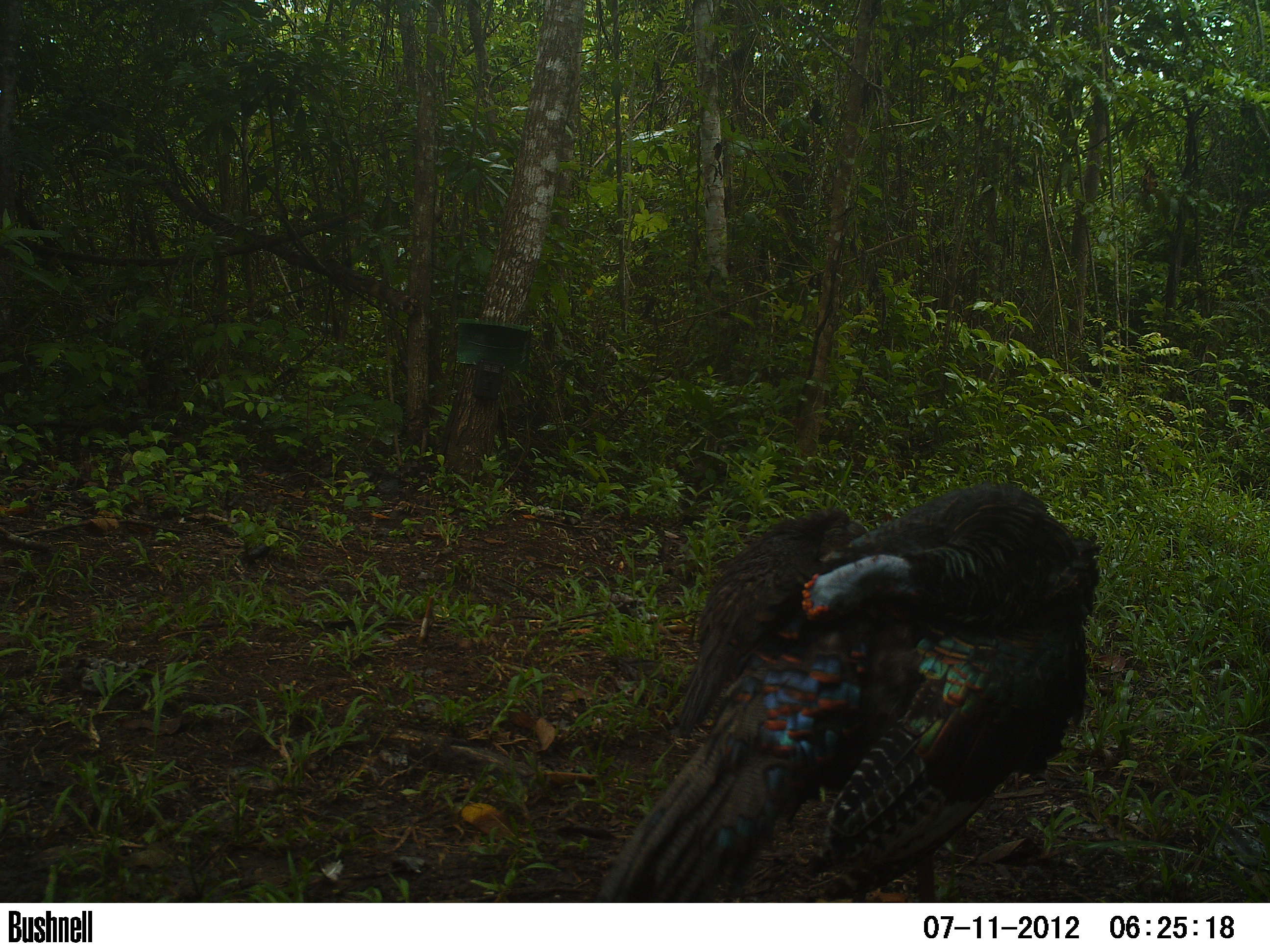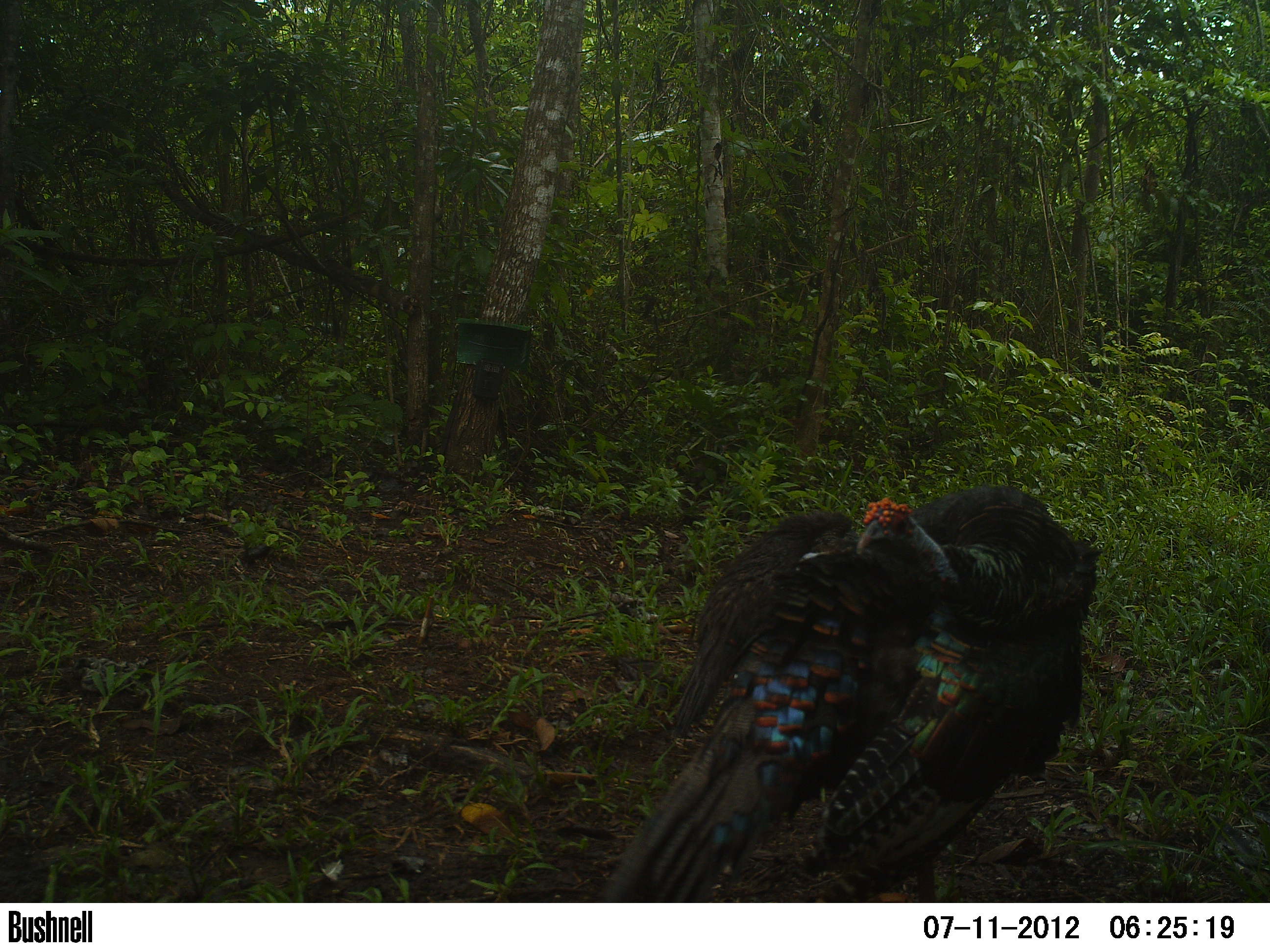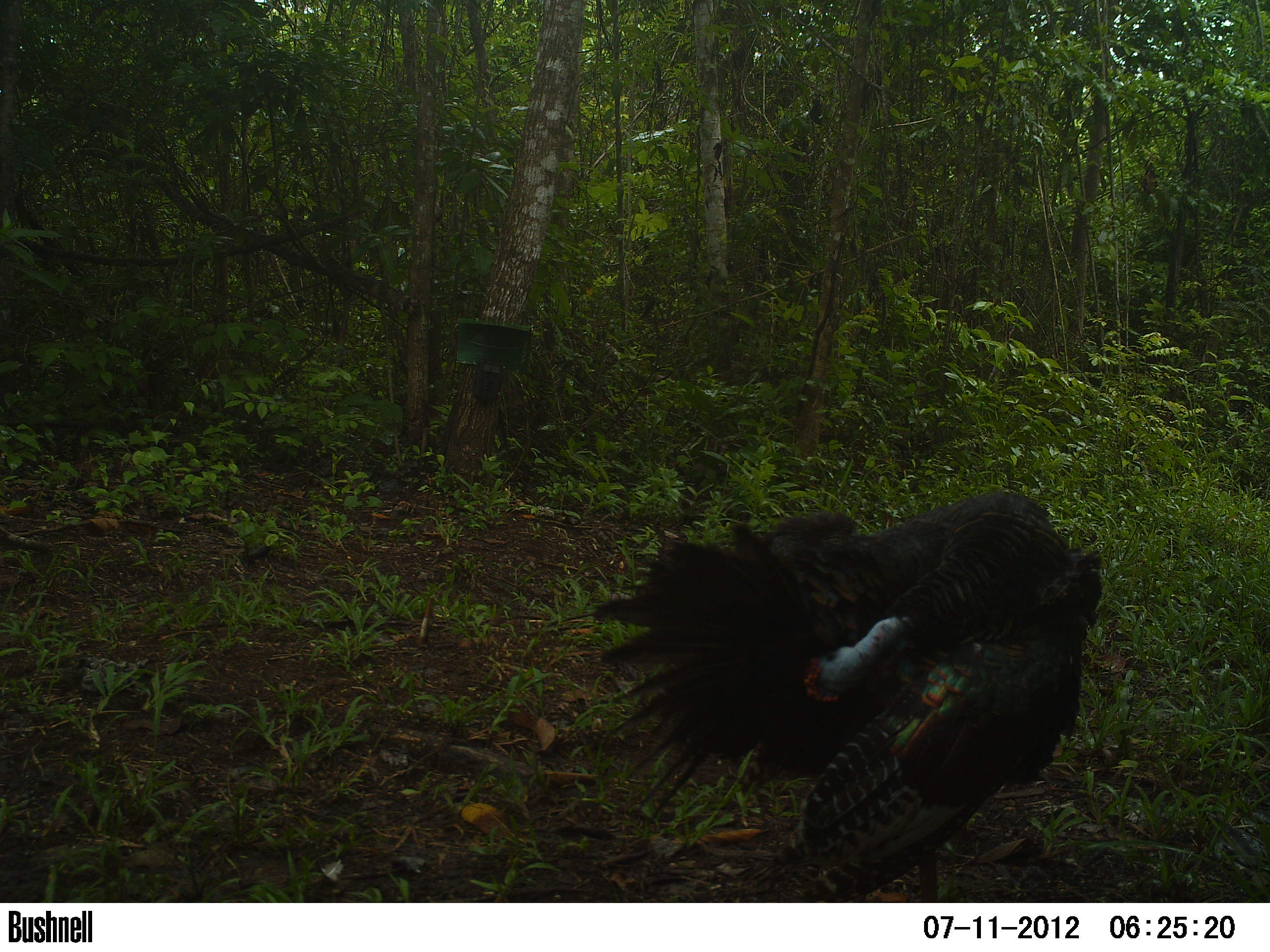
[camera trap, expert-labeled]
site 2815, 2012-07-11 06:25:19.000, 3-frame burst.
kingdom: Animalia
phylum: Chordata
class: Aves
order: Galliformes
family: Phasianidae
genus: Meleagris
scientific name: Meleagris ocellata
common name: ocellated turkey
Meleagris ocellata (ocellated turkey), count 2, age adult.